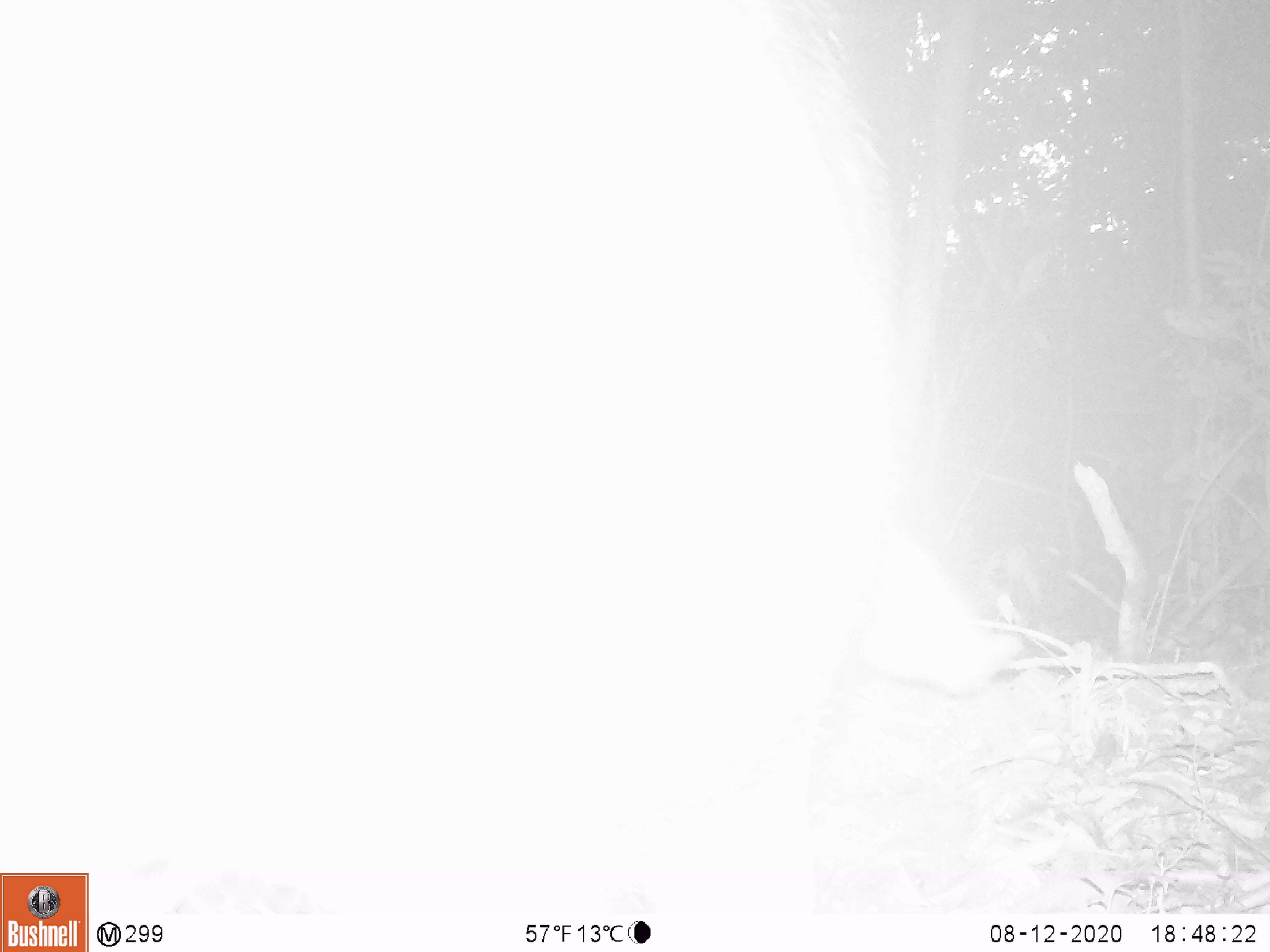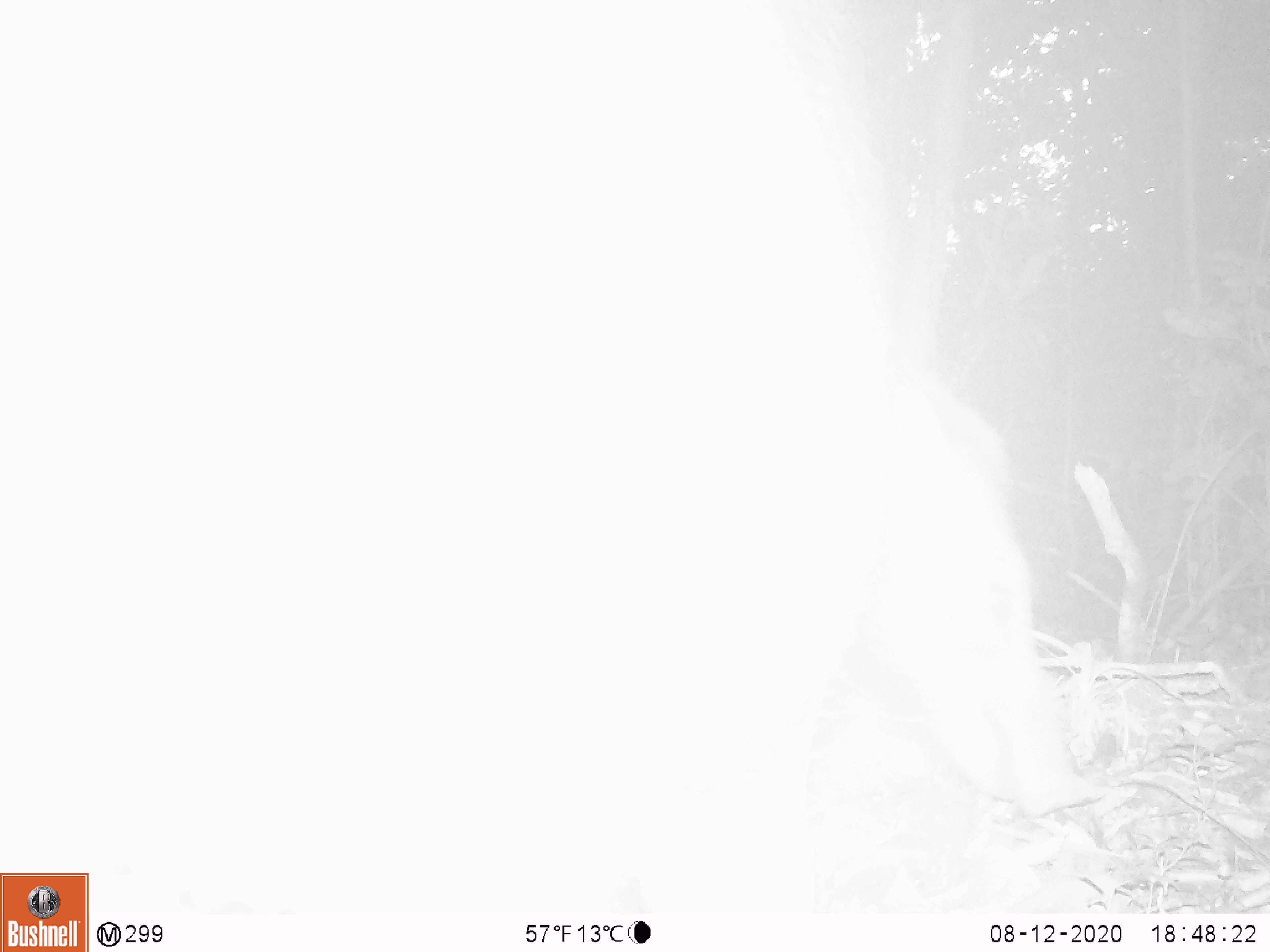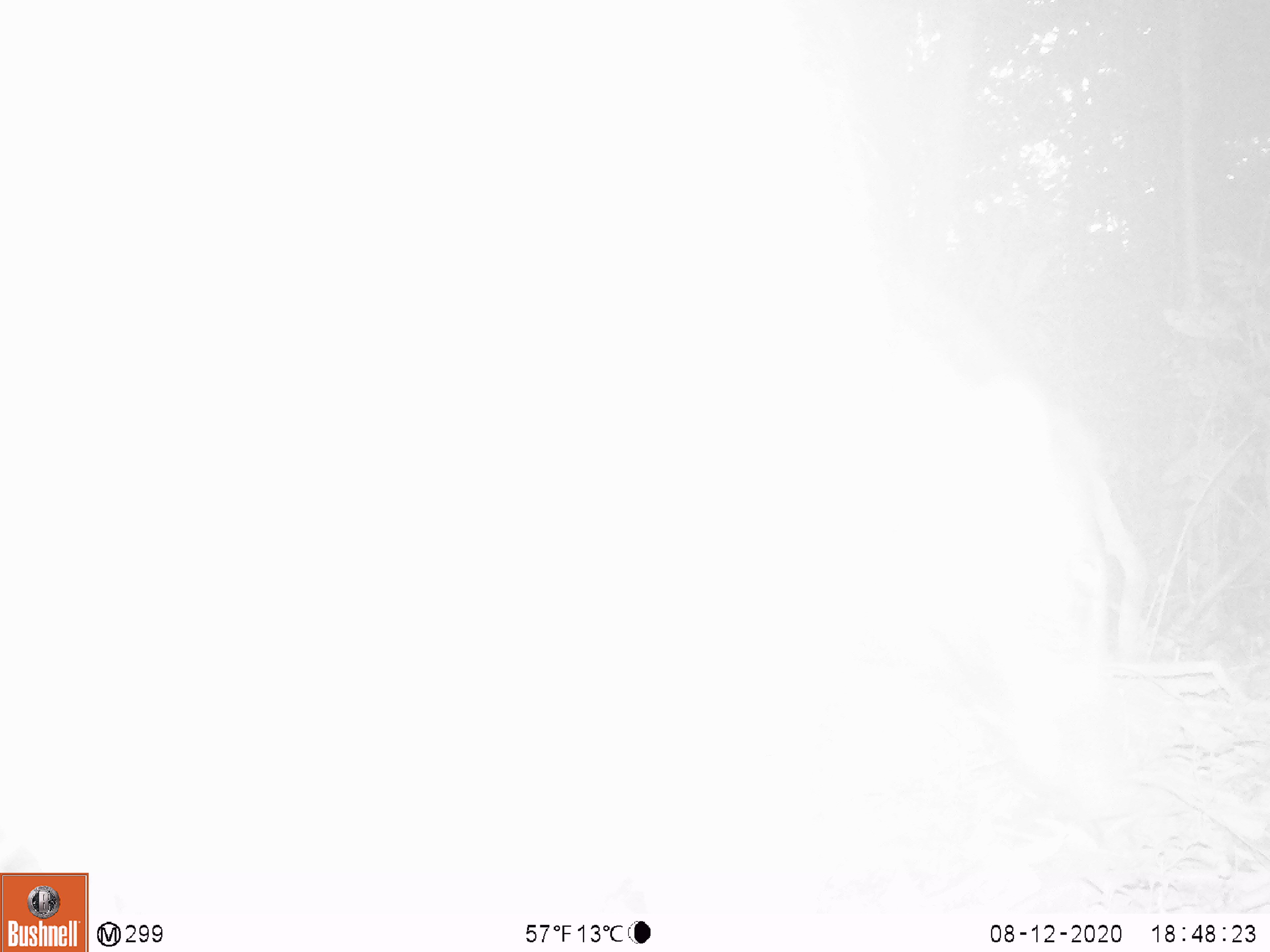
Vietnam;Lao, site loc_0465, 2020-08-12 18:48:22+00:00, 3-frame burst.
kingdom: Animalia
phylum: Chordata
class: Mammalia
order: Artiodactyla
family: Suidae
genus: Sus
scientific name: Sus scrofa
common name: eurasian wild pig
Eurasian wild pig (Sus scrofa). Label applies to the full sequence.